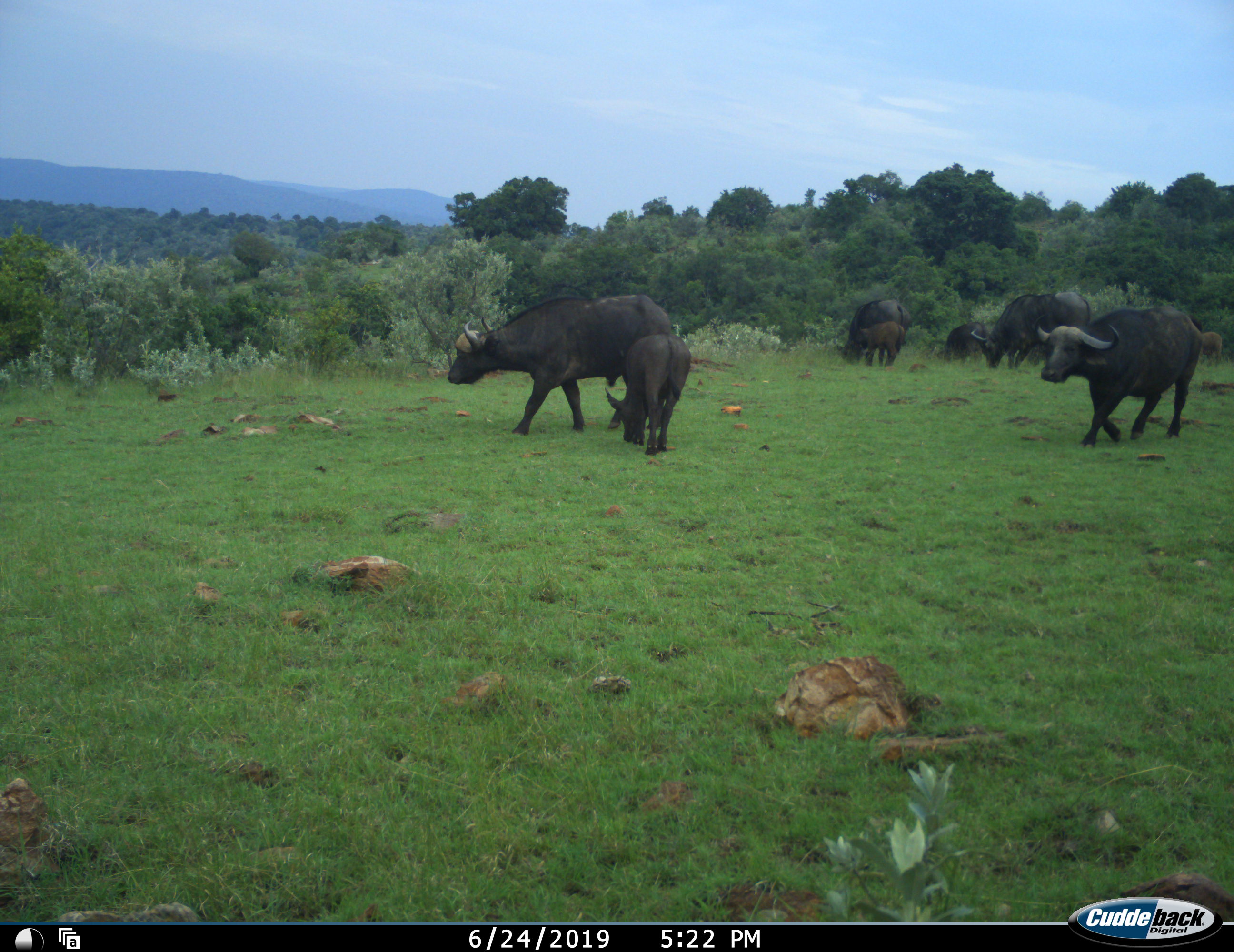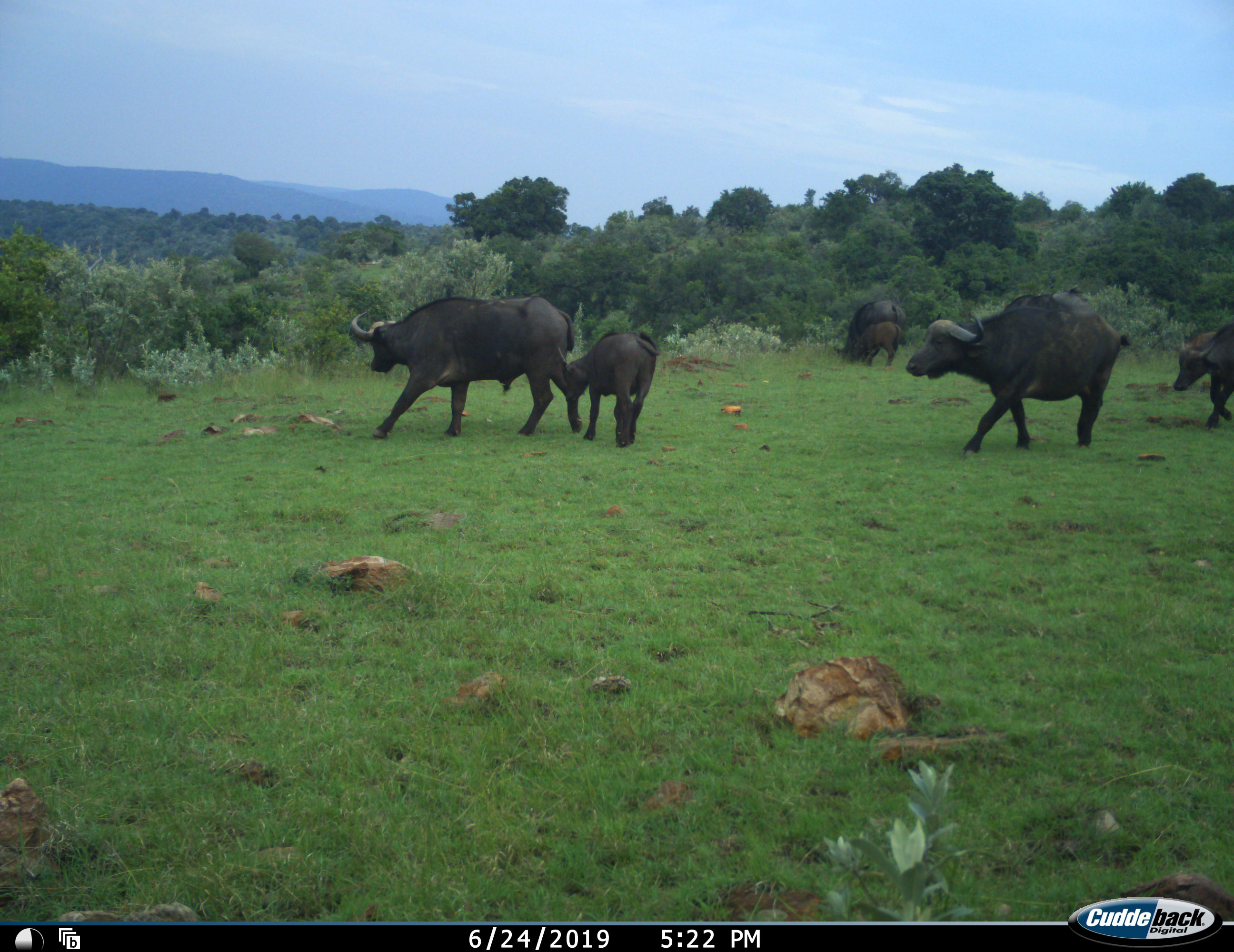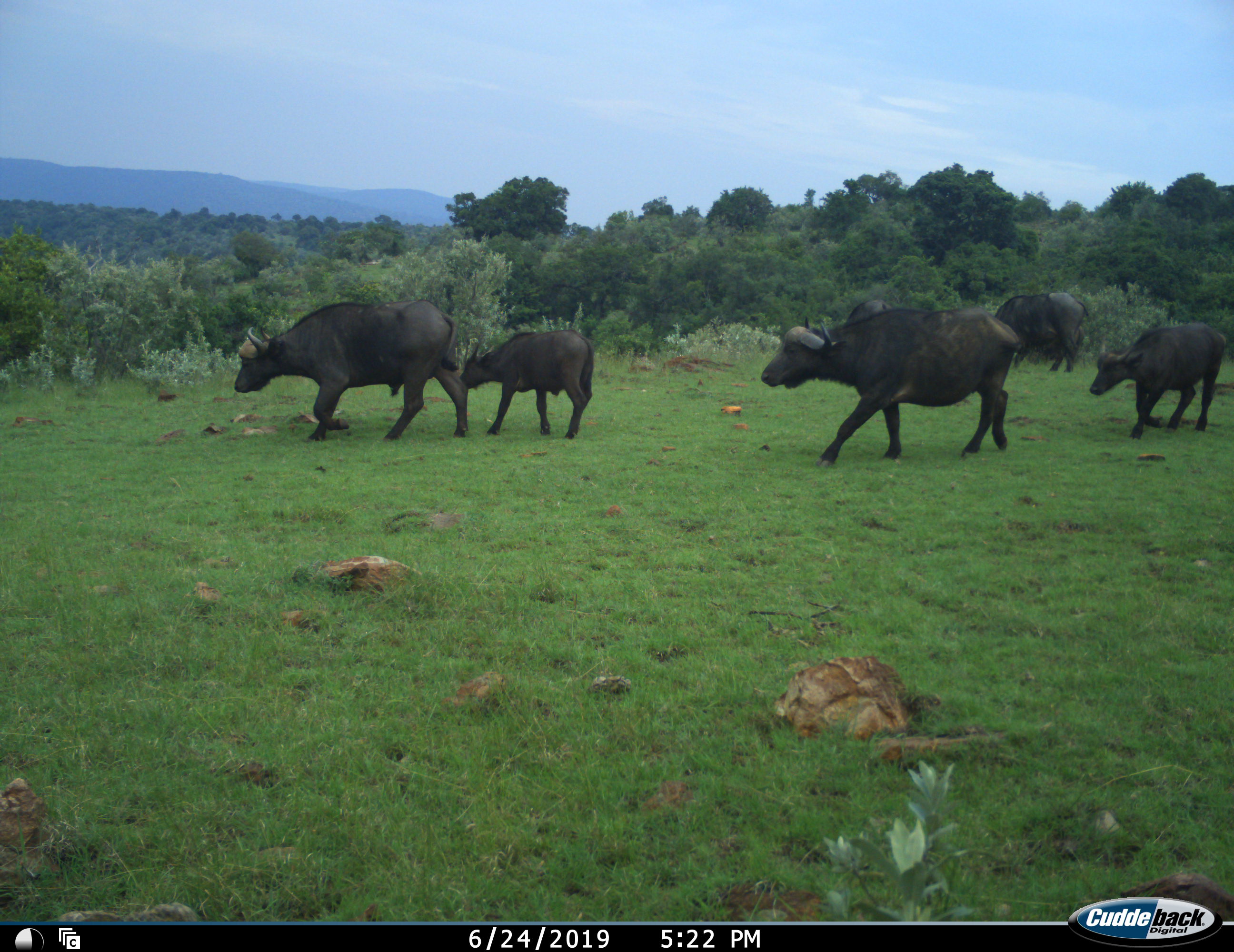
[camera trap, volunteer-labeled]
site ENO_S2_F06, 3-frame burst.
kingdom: Animalia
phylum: Chordata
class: Mammalia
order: Artiodactyla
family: Bovidae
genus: Syncerus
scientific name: Syncerus caffer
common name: african buffalo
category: buffalo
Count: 8.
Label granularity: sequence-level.